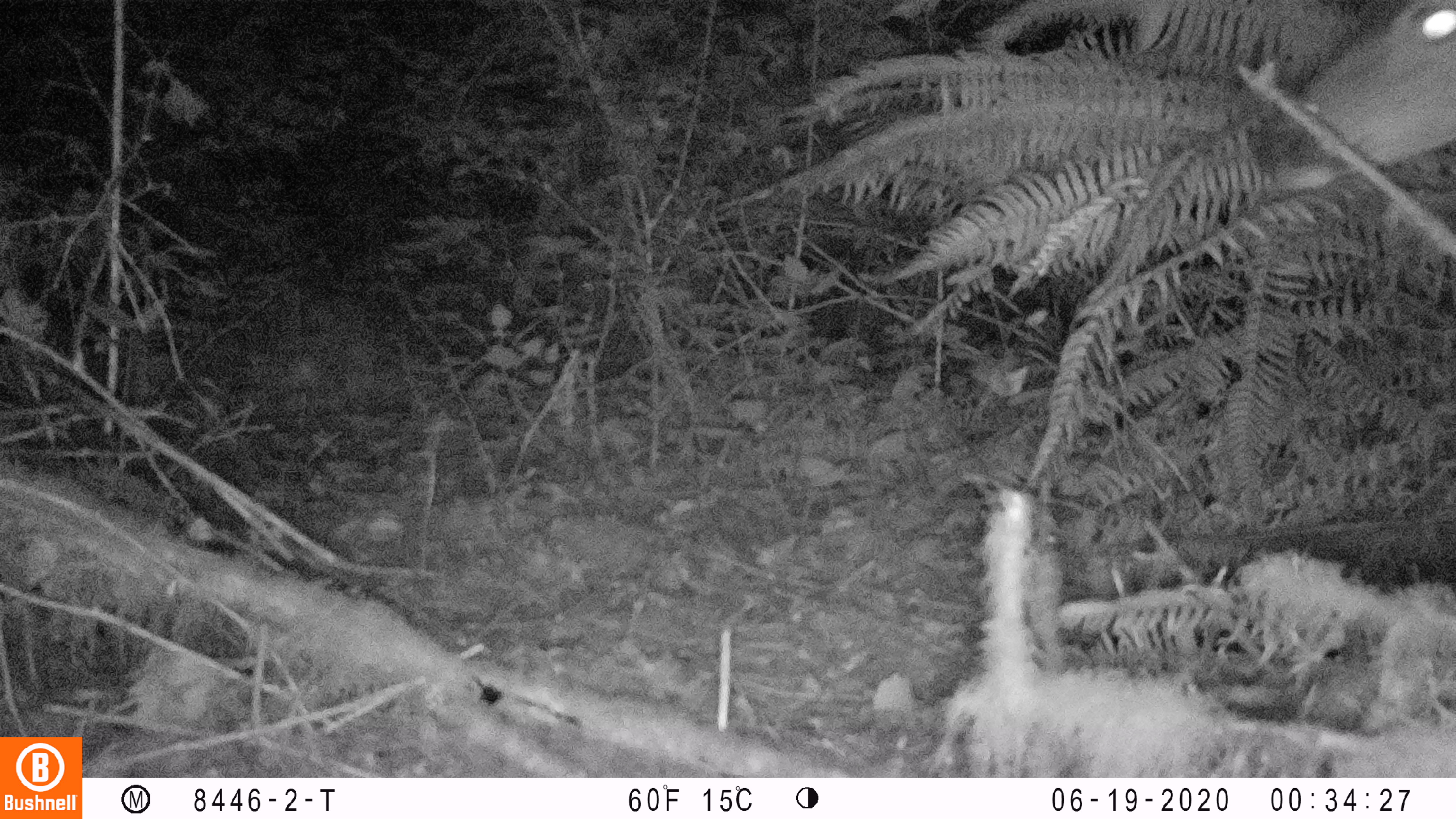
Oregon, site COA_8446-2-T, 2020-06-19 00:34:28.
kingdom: Animalia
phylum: Chordata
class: Mammalia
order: Artiodactyla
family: Cervidae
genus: Odocoileus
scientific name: Odocoileus hemionus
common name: black-tailed deer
Black-tailed deer (Odocoileus hemionus).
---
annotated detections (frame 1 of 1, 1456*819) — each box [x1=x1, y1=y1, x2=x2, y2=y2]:
black-tailed deer: [x1=1250, y1=2, x2=1453, y2=198]